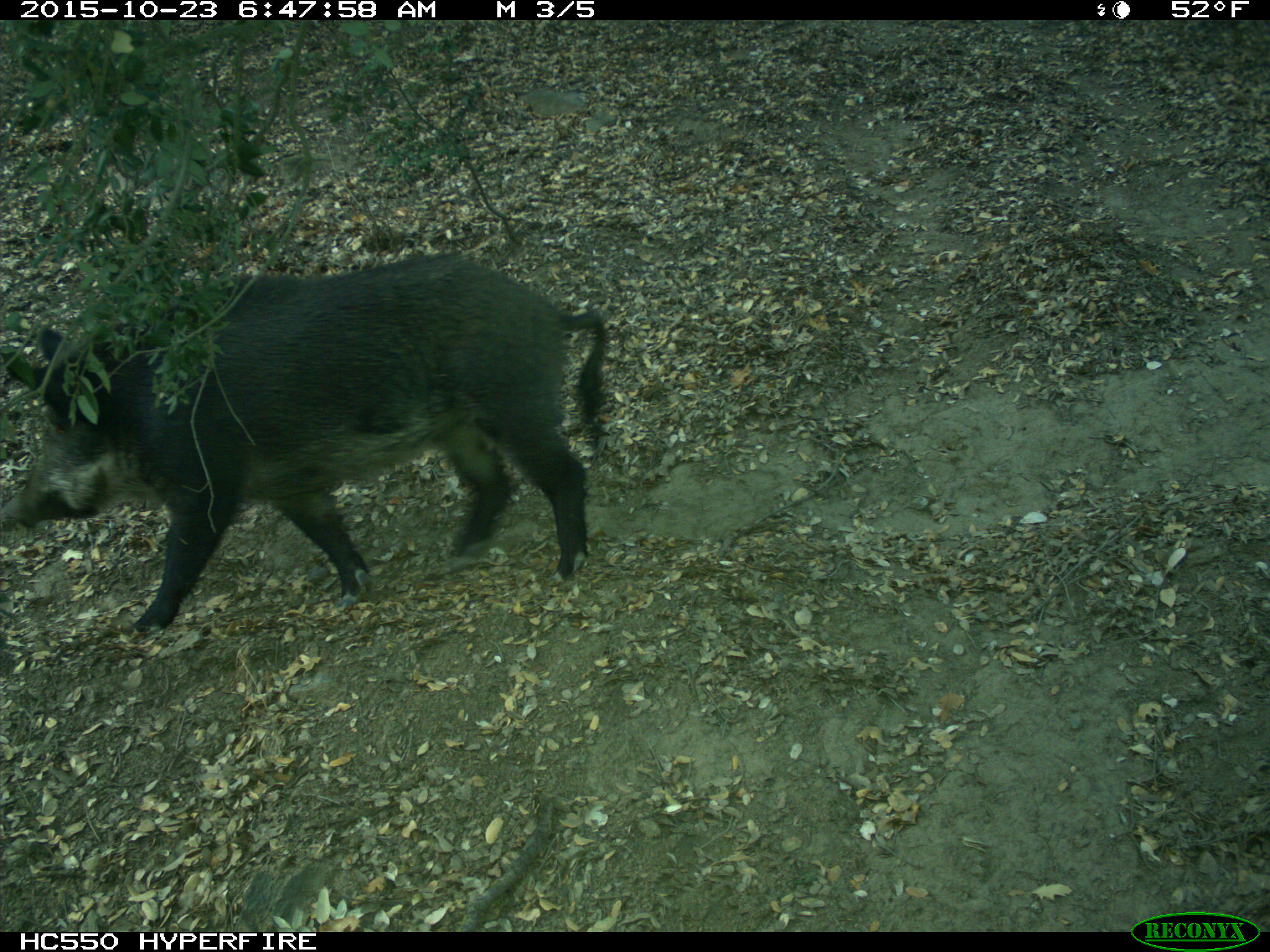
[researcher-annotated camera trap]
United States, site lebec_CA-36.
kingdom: Animalia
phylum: Chordata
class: Mammalia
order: Artiodactyla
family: Suidae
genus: Sus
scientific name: Sus scrofa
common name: wild boar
Sus scrofa (wild boar).